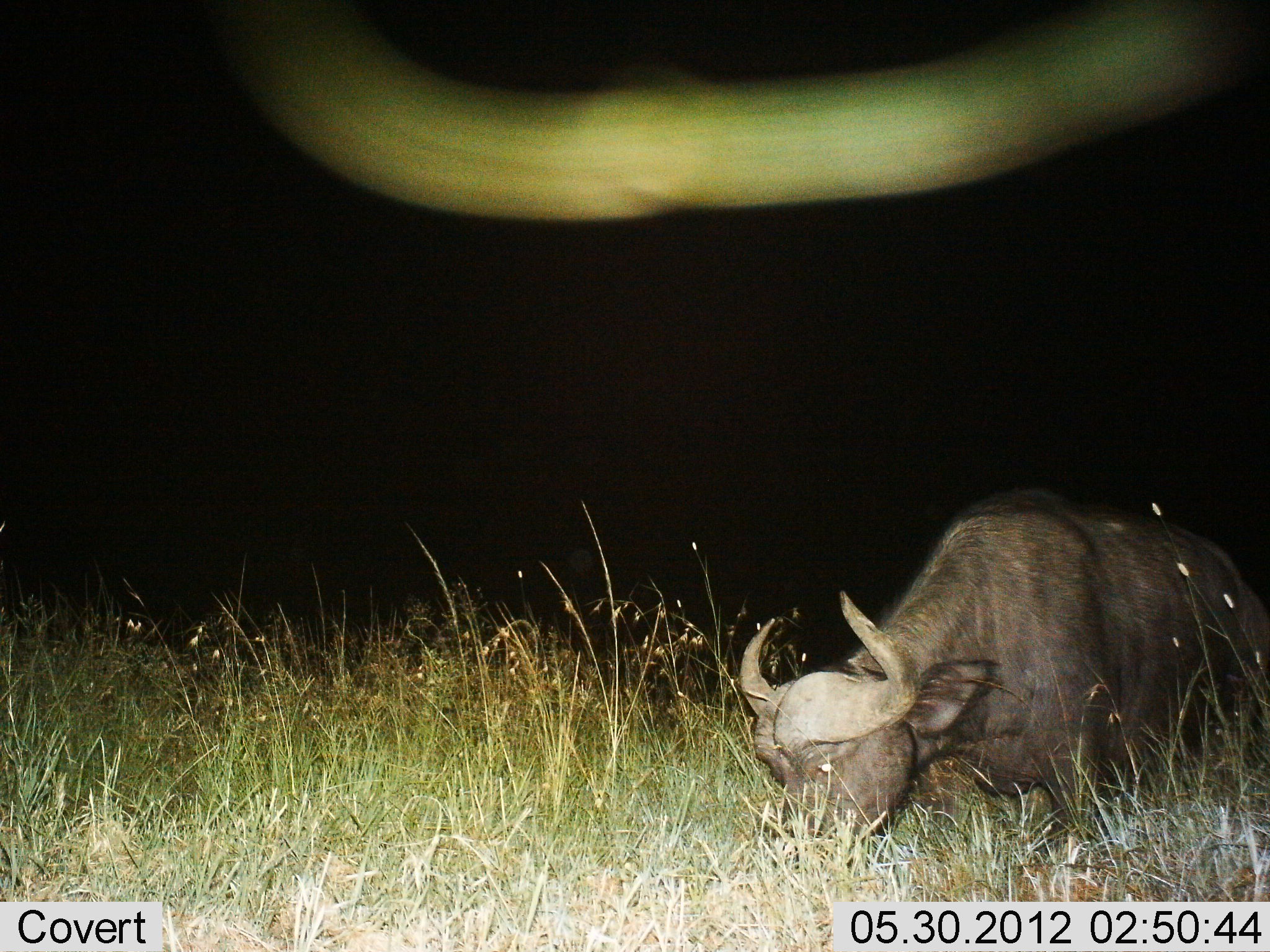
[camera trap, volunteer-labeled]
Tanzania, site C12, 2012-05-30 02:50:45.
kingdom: Animalia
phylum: Chordata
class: Mammalia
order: Artiodactyla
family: Bovidae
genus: Syncerus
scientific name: Syncerus caffer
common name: cape buffalo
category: buffalo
Buffalo (cape buffalo) (Syncerus caffer), count 1. Behavior (volunteer vote fractions): standing 20%, resting 0%, moving 0%, interacting 0%. Young present (vote fraction): 0%. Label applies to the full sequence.